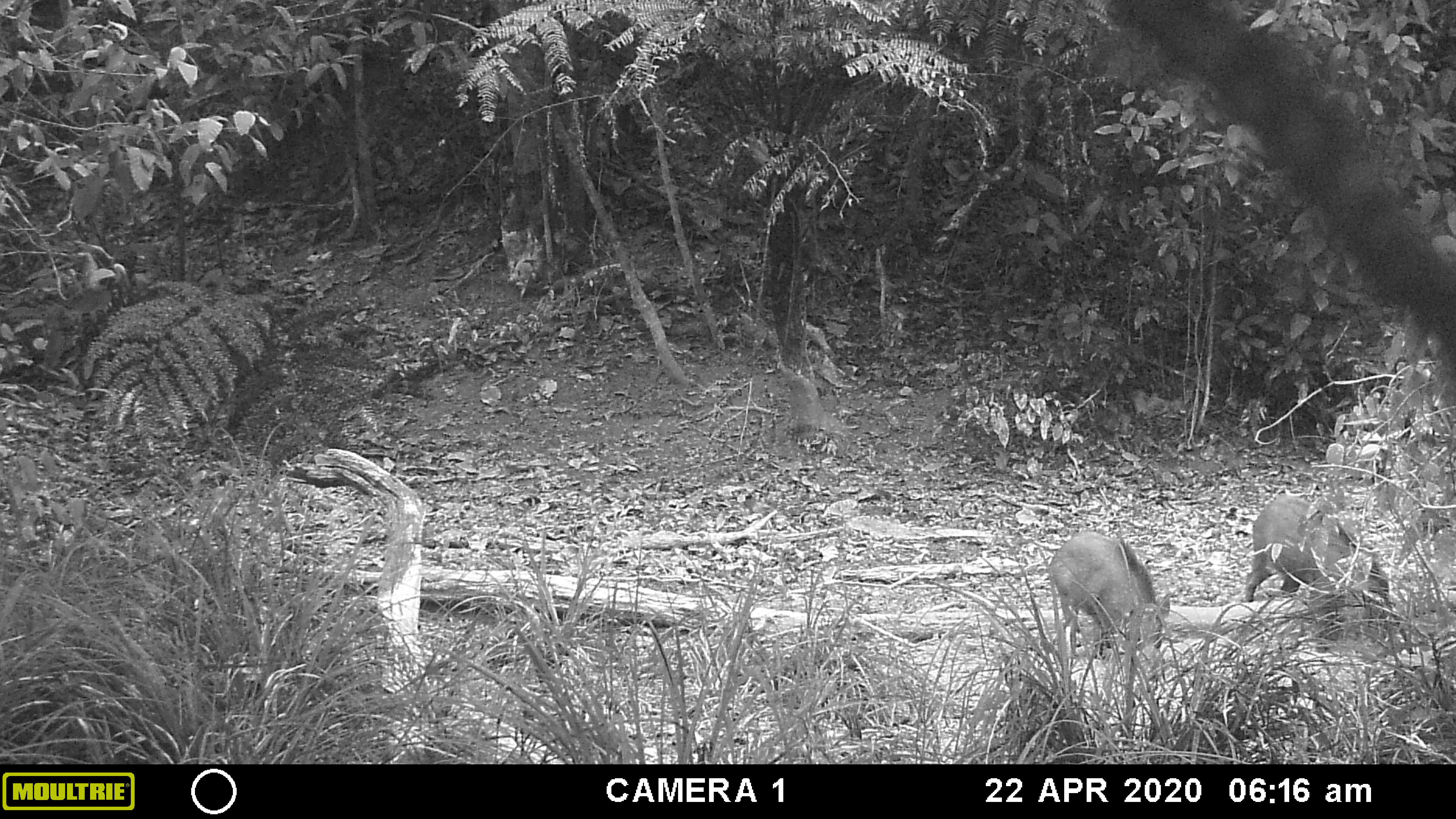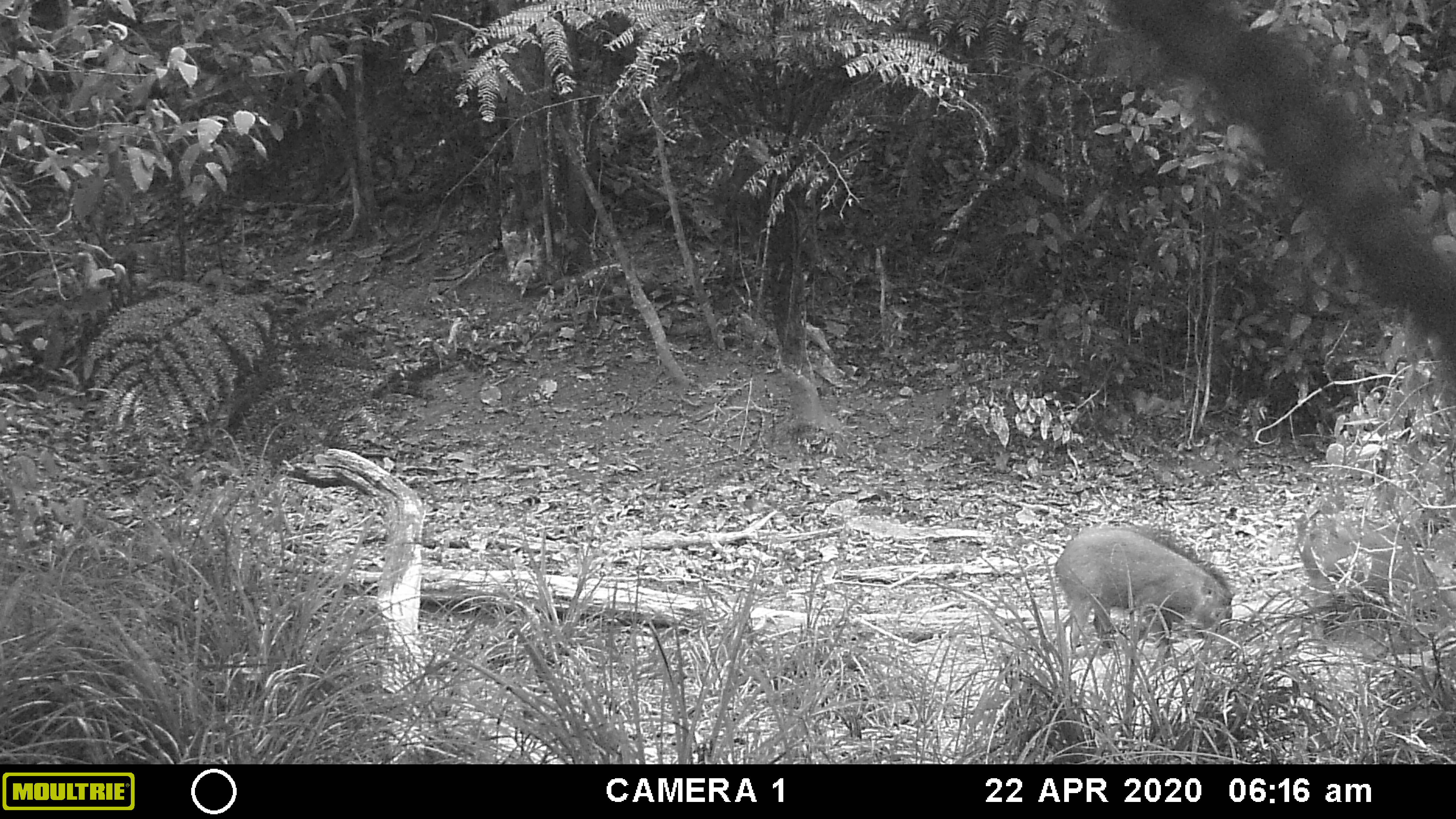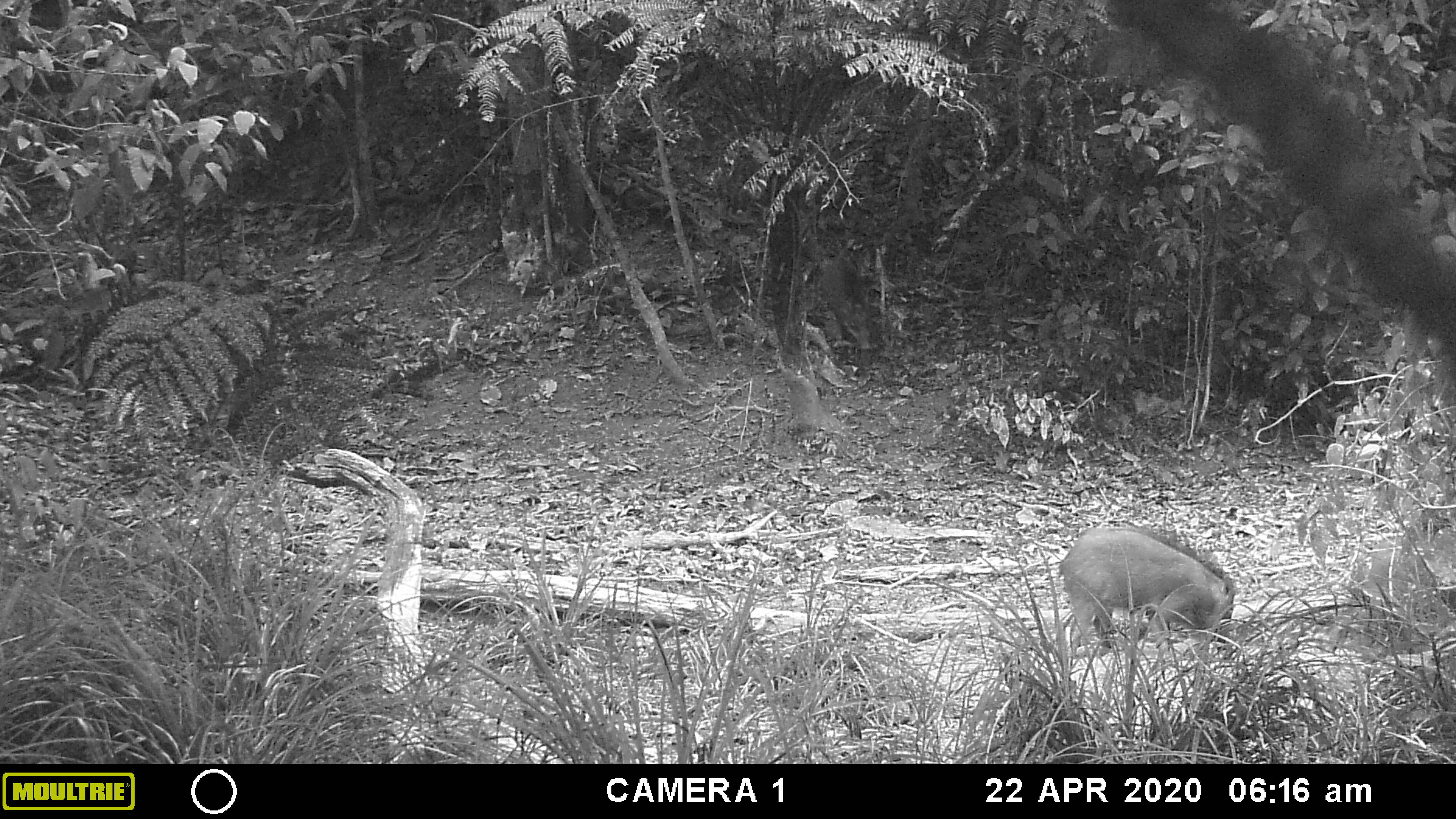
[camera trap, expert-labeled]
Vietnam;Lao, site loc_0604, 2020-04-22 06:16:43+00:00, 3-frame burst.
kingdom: Animalia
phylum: Chordata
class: Mammalia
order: Artiodactyla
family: Suidae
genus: Sus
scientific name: Sus scrofa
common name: eurasian wild pig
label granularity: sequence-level